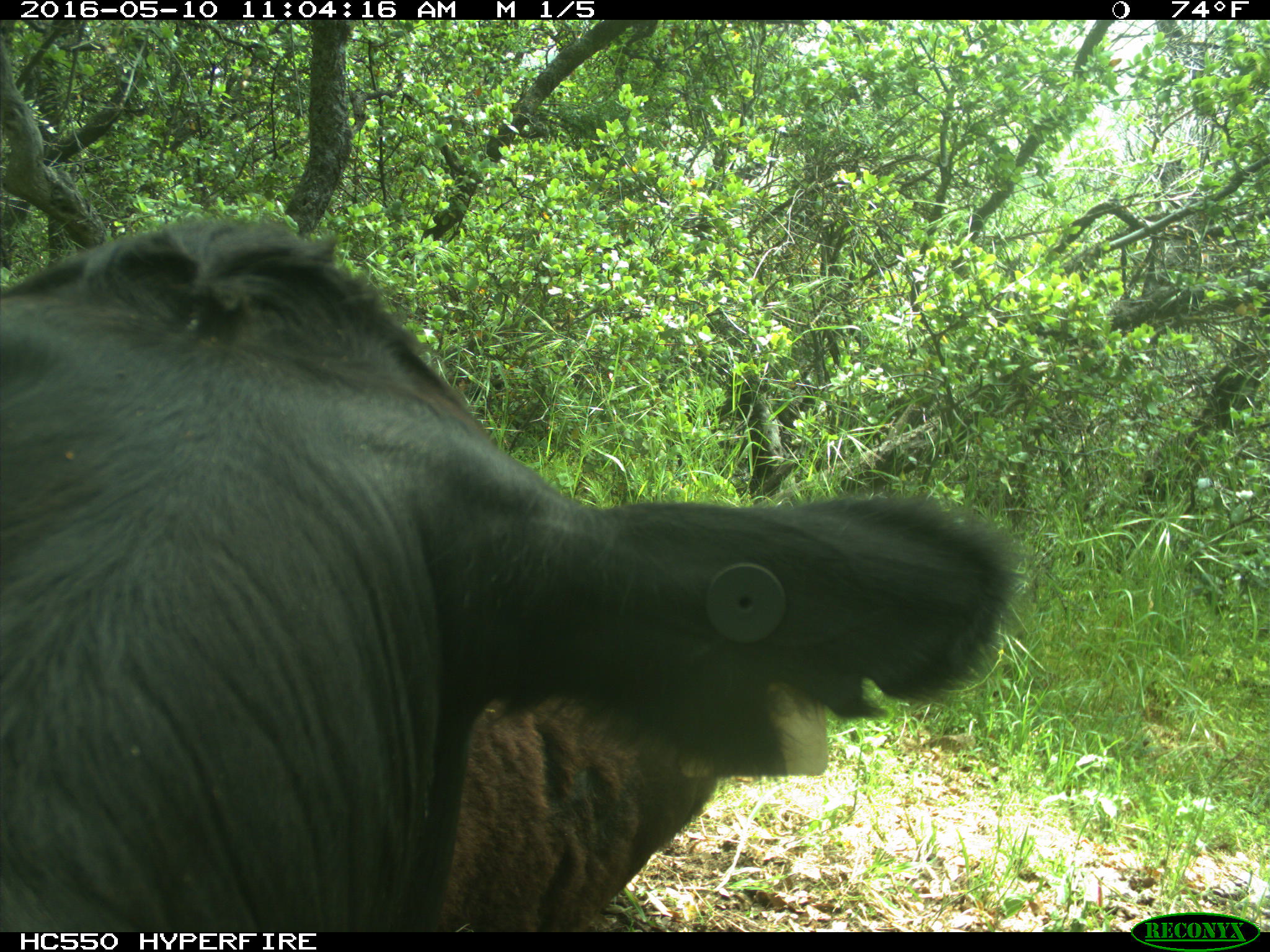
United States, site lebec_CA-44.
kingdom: Animalia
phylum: Chordata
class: Mammalia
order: Artiodactyla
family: Bovidae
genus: Bos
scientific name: Bos taurus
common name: domestic cow